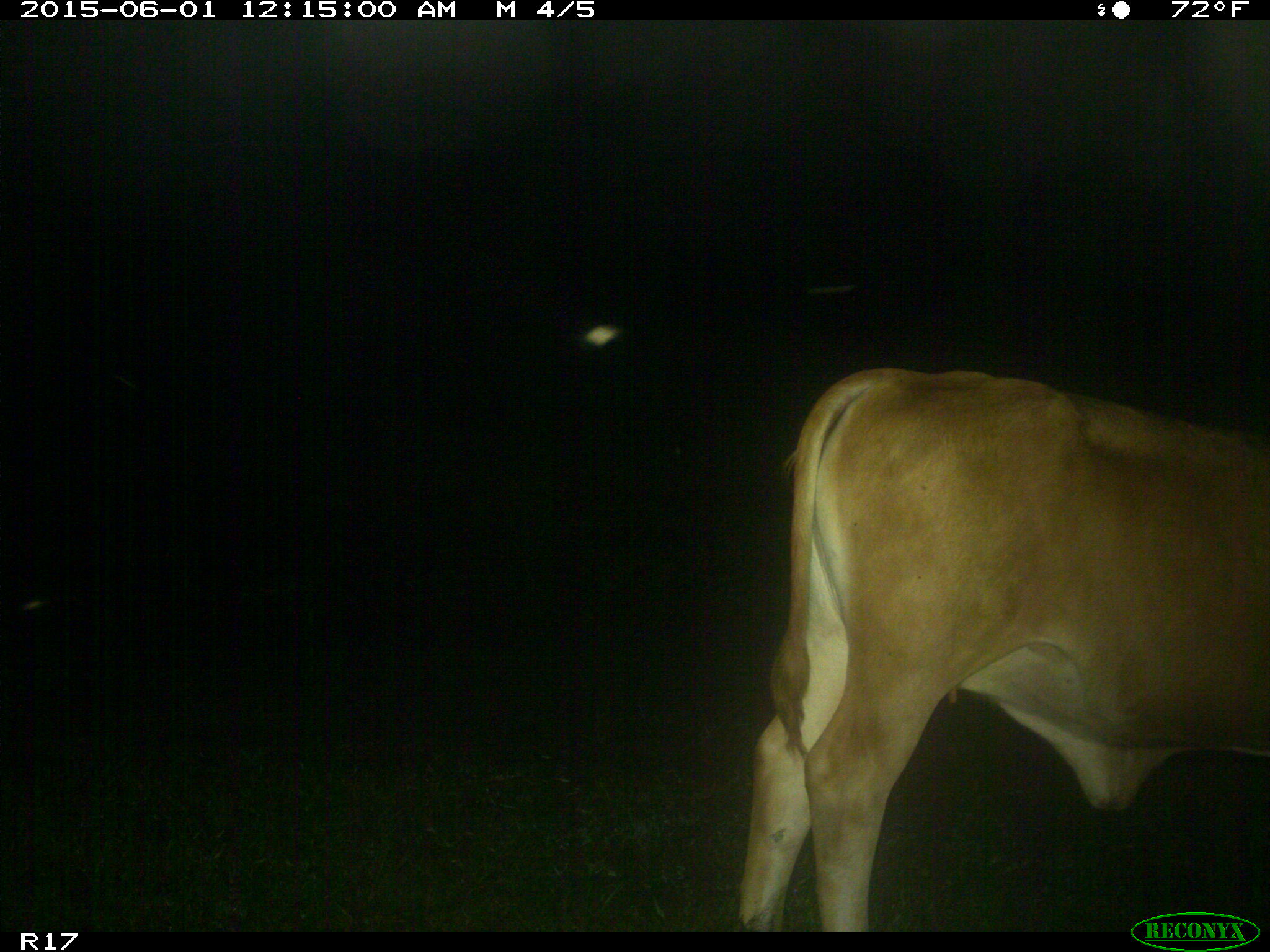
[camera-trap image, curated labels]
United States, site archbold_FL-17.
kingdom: Animalia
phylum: Chordata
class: Mammalia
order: Artiodactyla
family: Bovidae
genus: Bos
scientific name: Bos taurus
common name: domestic cow